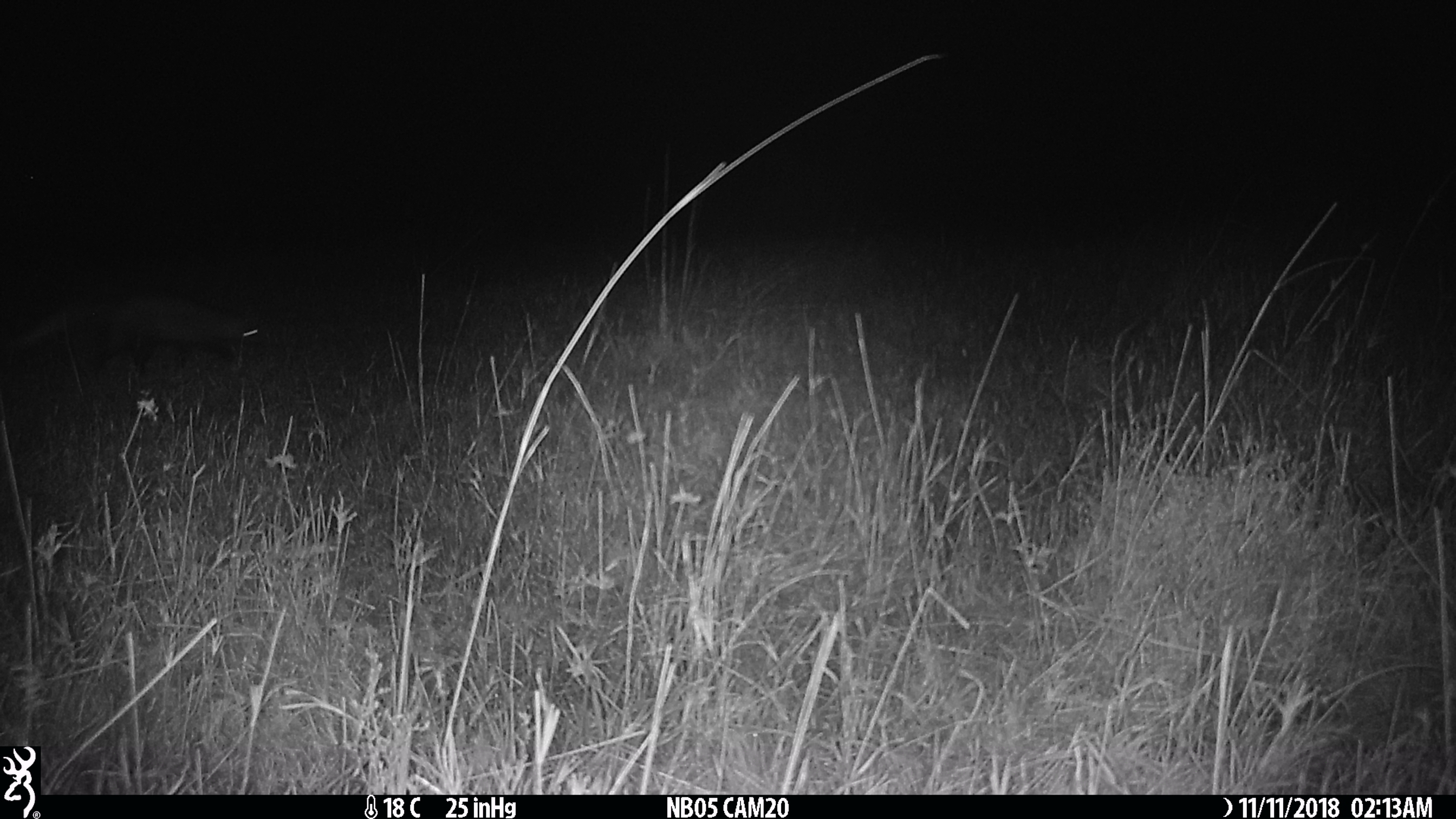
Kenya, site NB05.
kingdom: Animalia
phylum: Chordata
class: Mammalia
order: Carnivora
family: Herpestidae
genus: Ichneumia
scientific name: Ichneumia albicauda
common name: white-tailed mongoose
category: mongoose white tailed